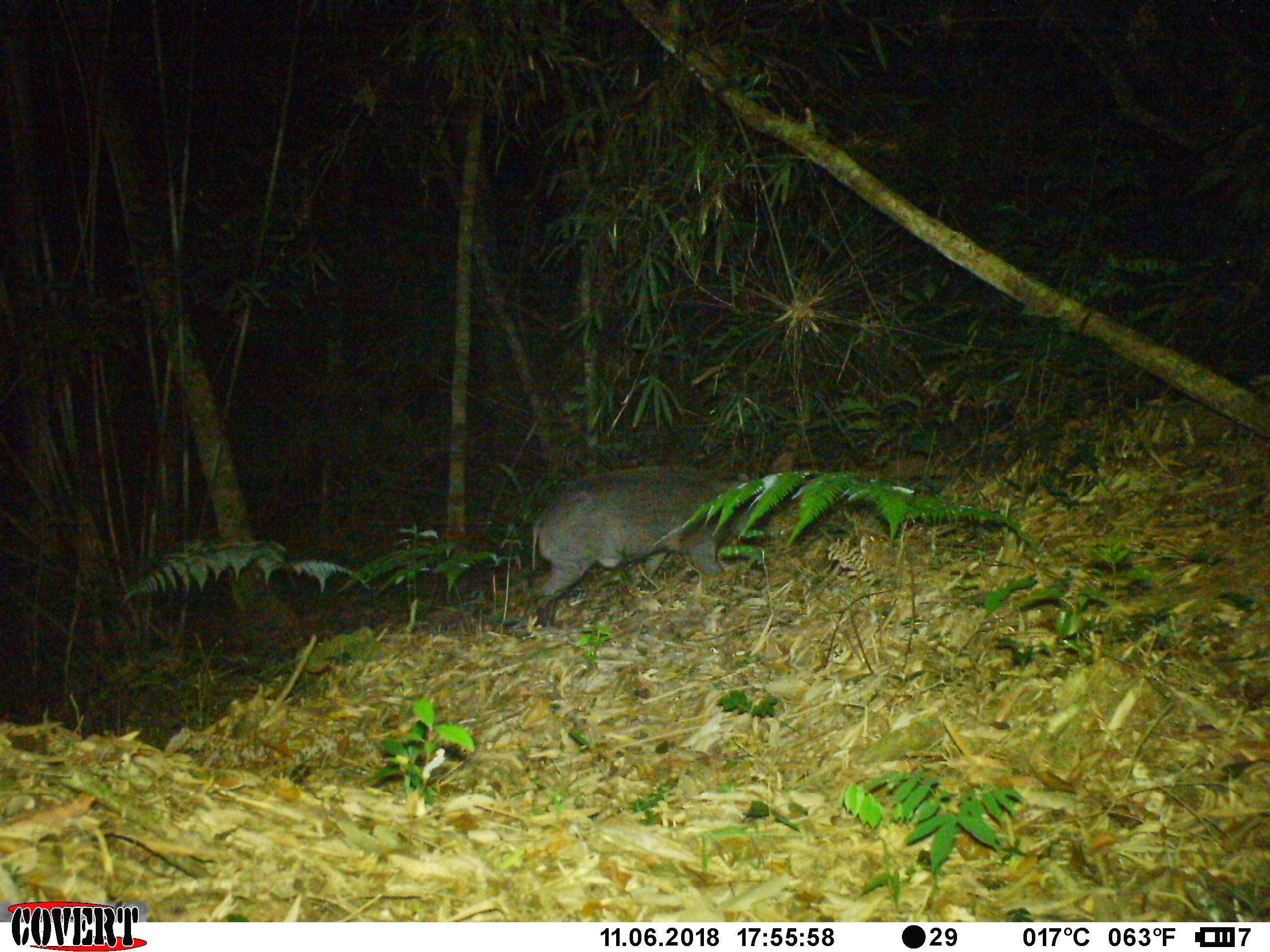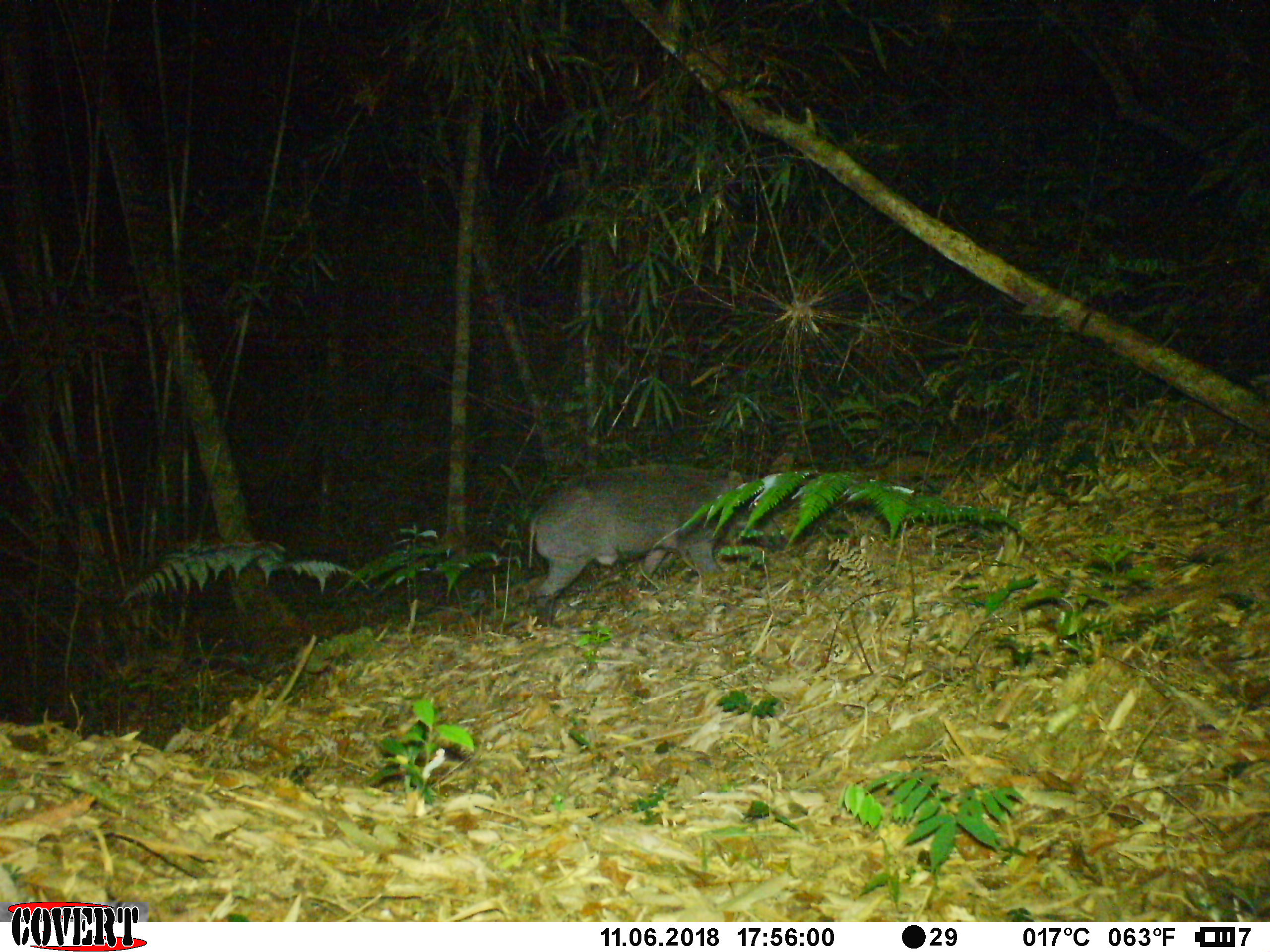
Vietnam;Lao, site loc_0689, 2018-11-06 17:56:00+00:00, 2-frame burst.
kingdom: Animalia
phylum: Chordata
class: Mammalia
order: Artiodactyla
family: Suidae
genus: Sus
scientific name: Sus scrofa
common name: eurasian wild pig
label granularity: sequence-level